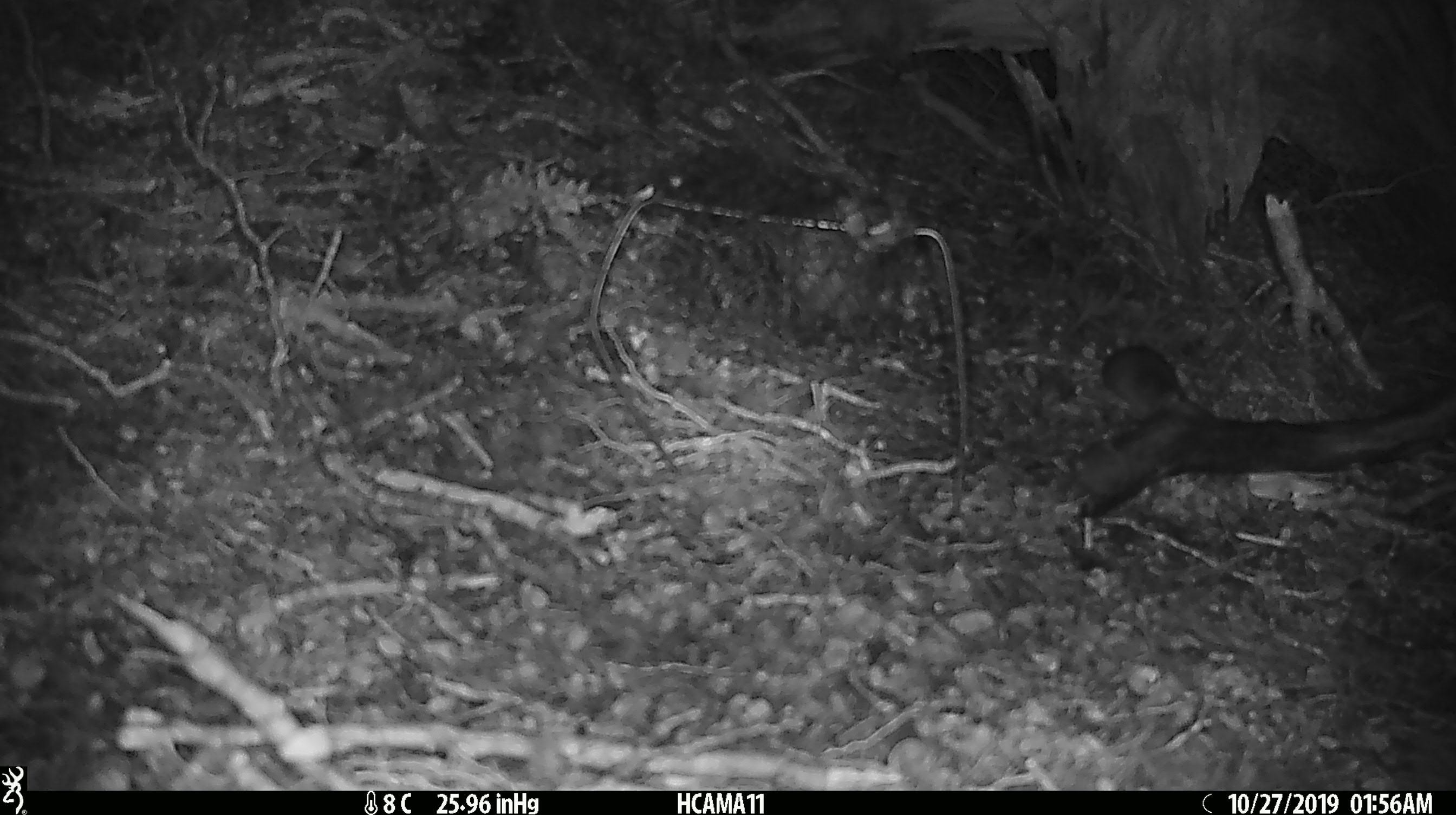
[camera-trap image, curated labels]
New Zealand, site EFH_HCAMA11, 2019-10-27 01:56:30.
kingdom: Animalia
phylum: Chordata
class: Mammalia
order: Rodentia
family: Muridae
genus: Mus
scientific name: Mus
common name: mouse